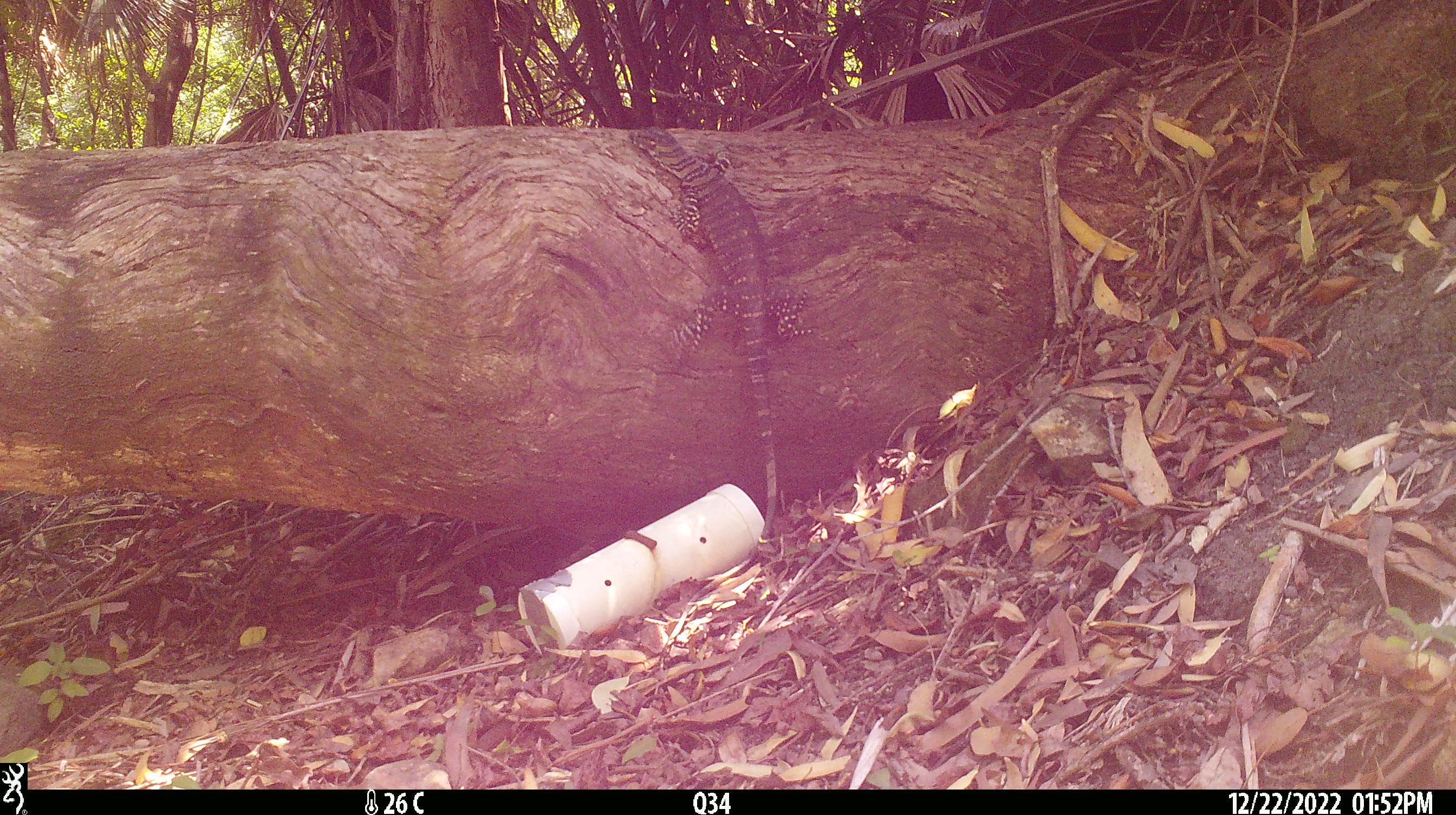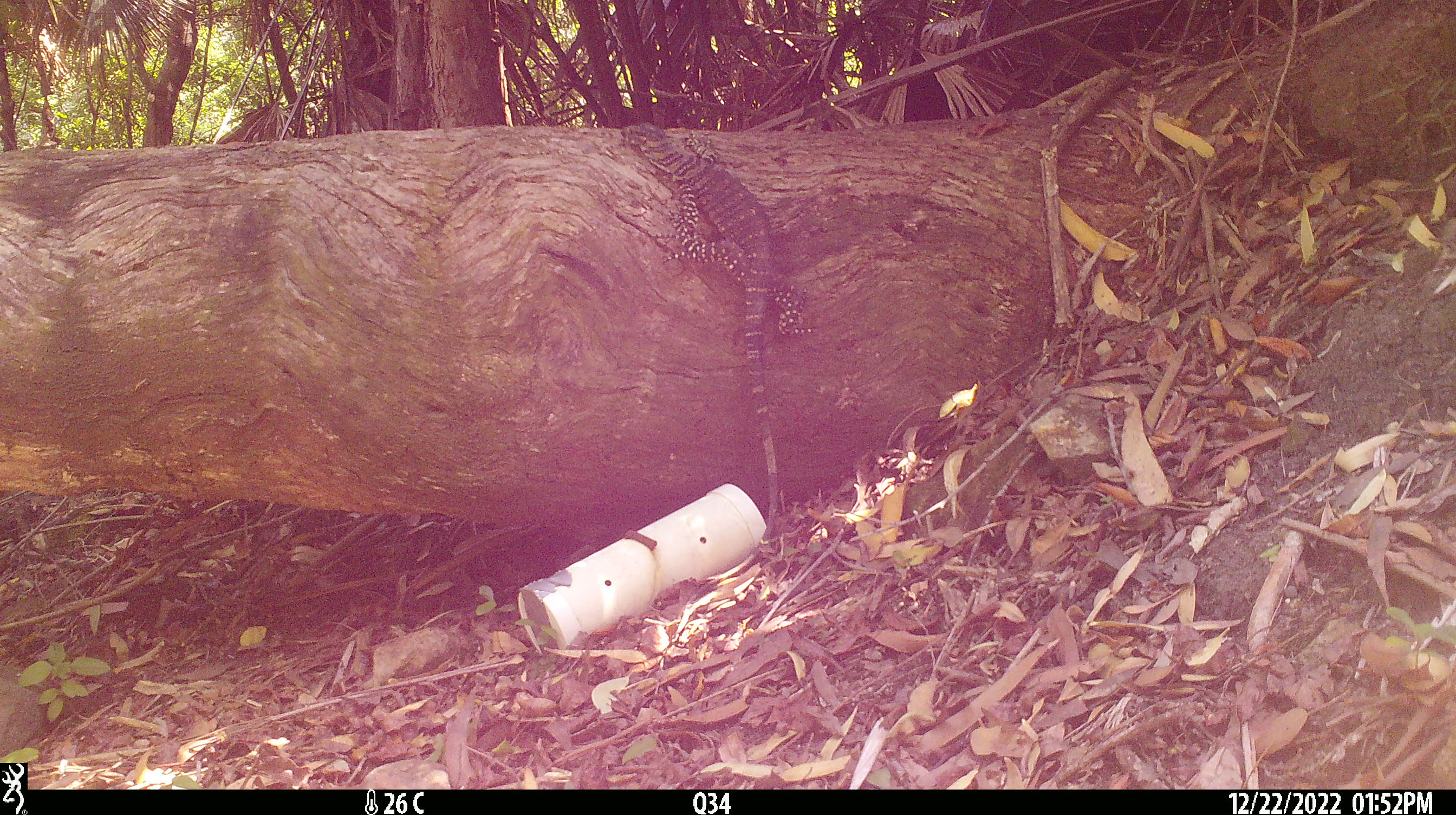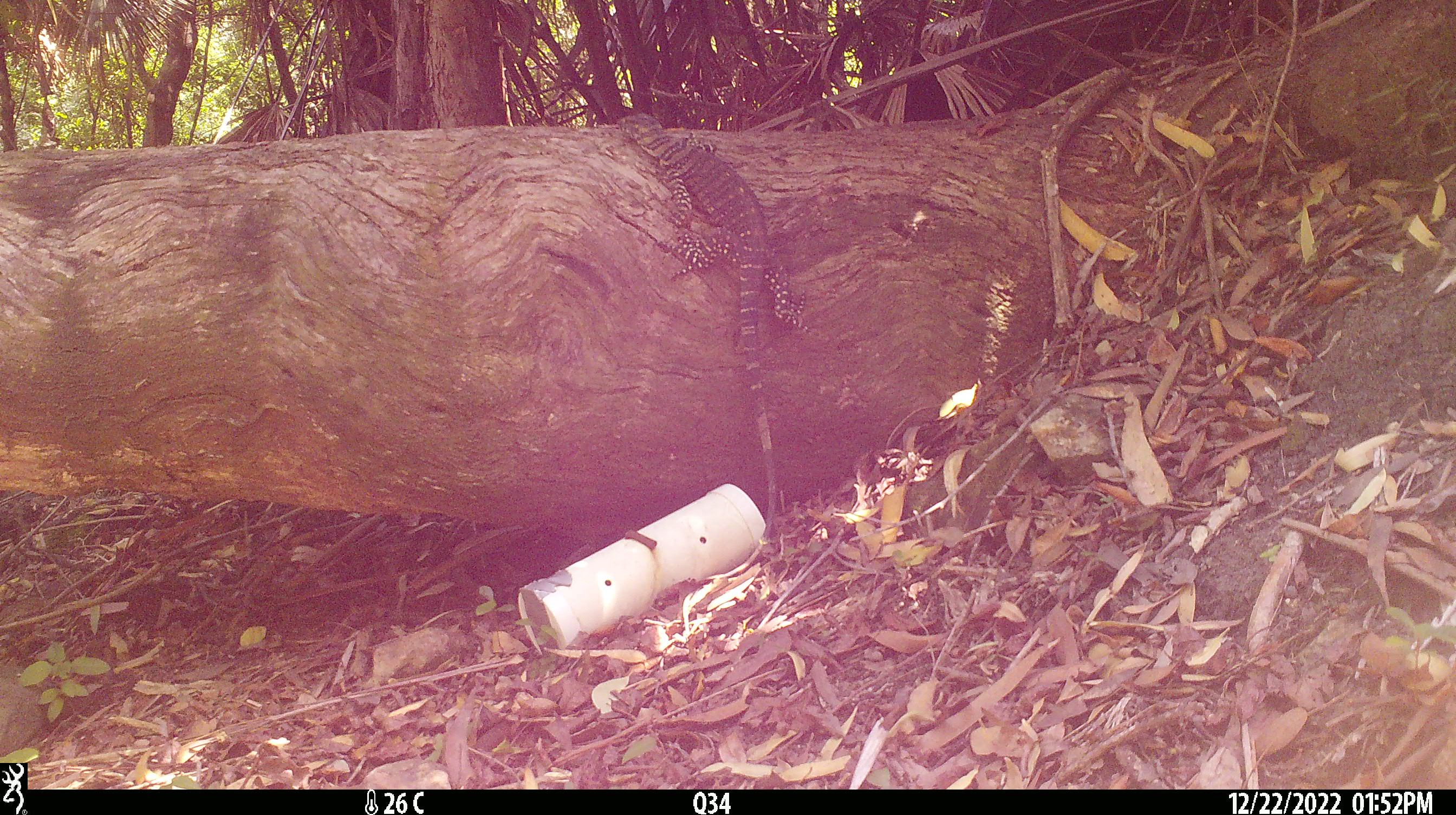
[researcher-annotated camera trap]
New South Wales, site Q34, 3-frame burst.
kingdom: Animalia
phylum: Chordata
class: Reptilia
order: Squamata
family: Varanidae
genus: Varanus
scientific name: Varanus varius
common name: lace monitor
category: goanna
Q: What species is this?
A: Goanna (lace monitor) (Varanus varius).